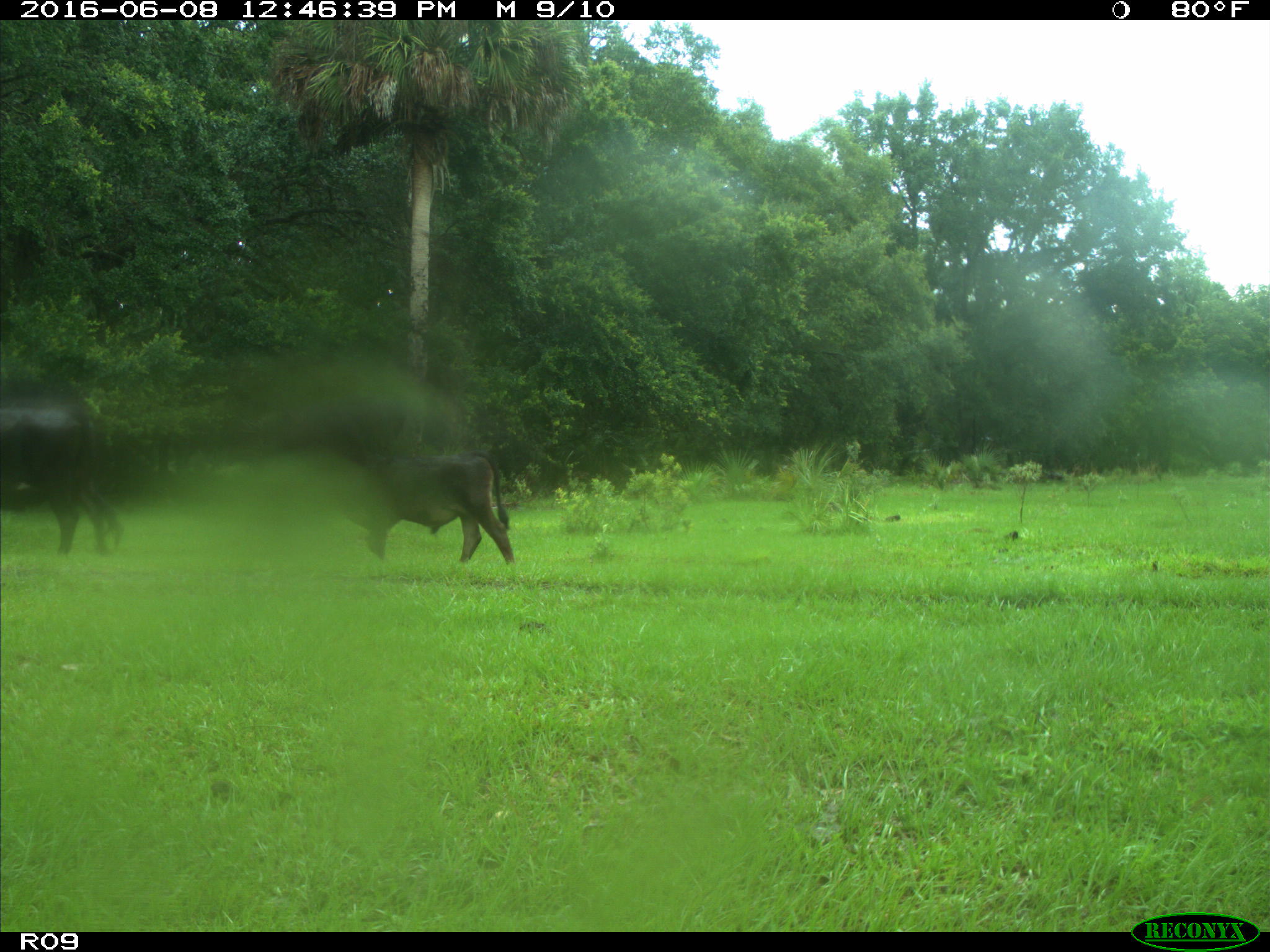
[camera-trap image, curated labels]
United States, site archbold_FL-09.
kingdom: Animalia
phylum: Chordata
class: Mammalia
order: Artiodactyla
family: Bovidae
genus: Bos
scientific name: Bos taurus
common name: domestic cow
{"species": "Bos taurus (domestic cow)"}